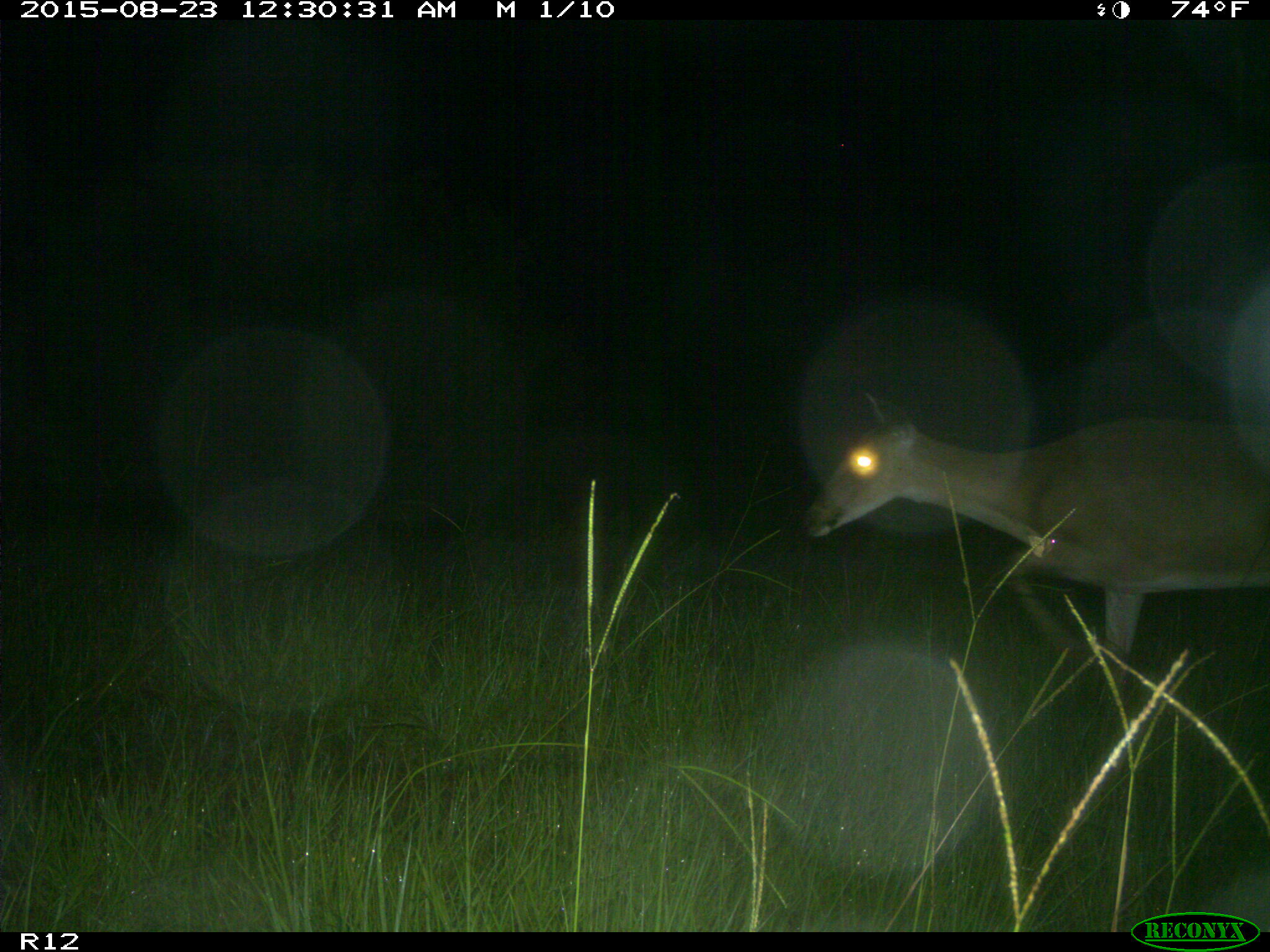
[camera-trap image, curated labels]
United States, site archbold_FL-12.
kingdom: Animalia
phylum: Chordata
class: Mammalia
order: Artiodactyla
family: Cervidae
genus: Odocoileus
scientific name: Odocoileus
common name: deer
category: unidentified deer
Unidentified deer (deer) (Odocoileus).